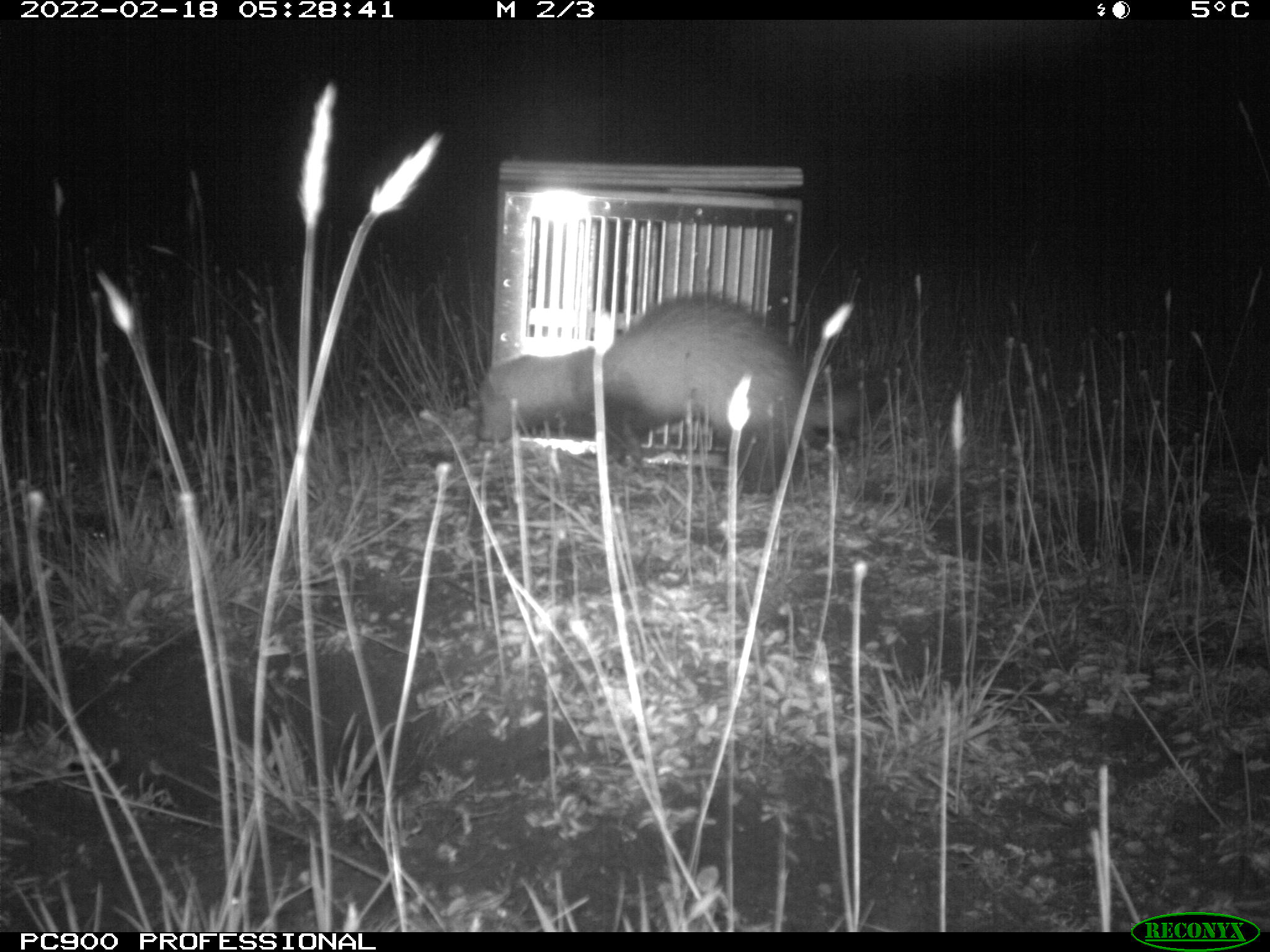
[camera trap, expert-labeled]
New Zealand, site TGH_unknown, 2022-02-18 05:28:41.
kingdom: Animalia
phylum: Chordata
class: Mammalia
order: Carnivora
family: Mustelidae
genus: Mustela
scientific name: Mustela furo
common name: ferret